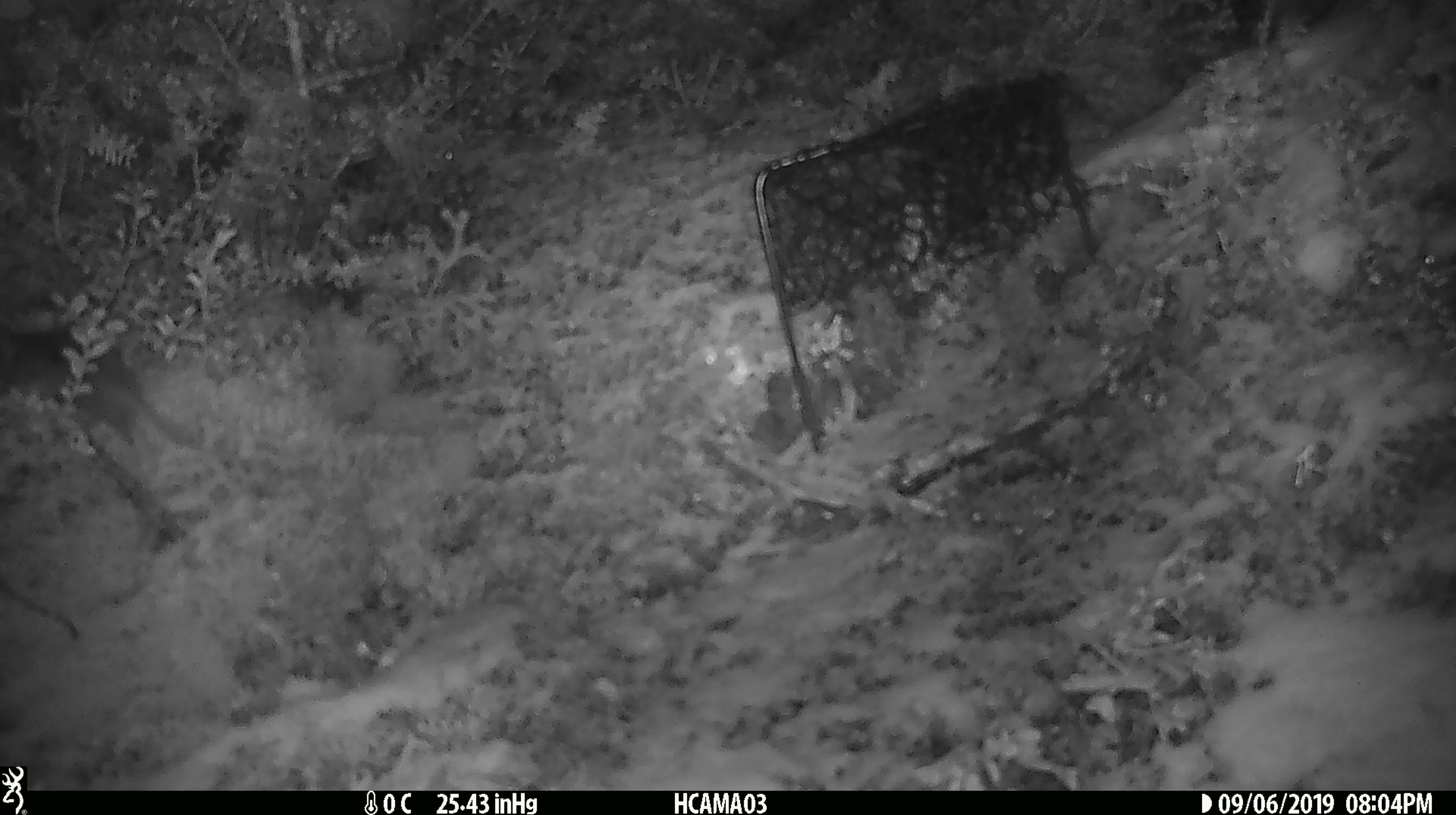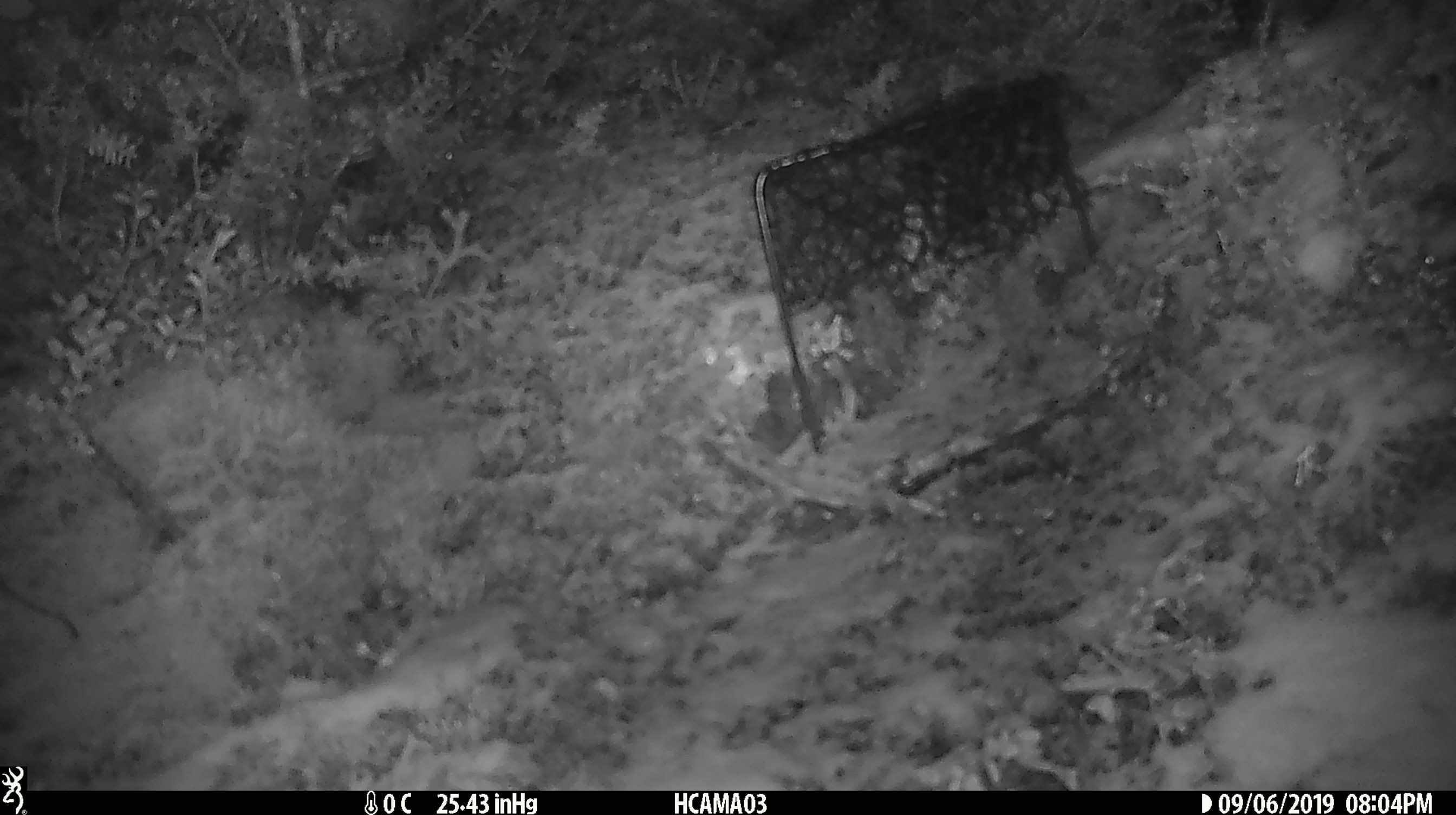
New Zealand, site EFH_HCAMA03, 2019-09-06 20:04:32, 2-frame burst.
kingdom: Animalia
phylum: Chordata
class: Mammalia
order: Rodentia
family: Muridae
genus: Mus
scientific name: Mus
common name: mouse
Mouse (Mus).